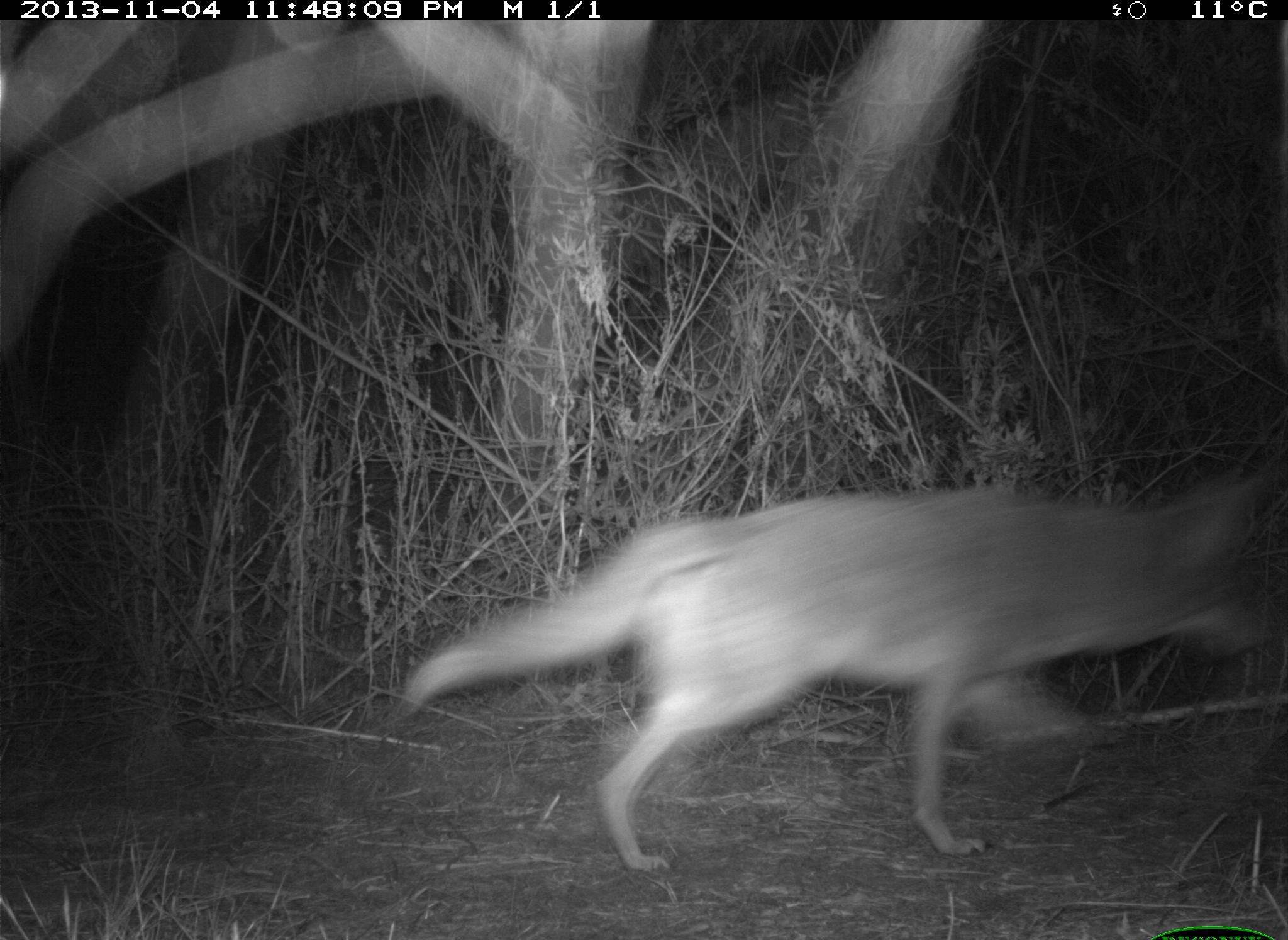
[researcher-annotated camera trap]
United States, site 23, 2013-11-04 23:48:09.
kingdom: Animalia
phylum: Chordata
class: Mammalia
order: Carnivora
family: Canidae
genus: Canis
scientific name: Canis latrans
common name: coyote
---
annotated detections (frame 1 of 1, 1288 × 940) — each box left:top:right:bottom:
coyote: 394:451:1286:874